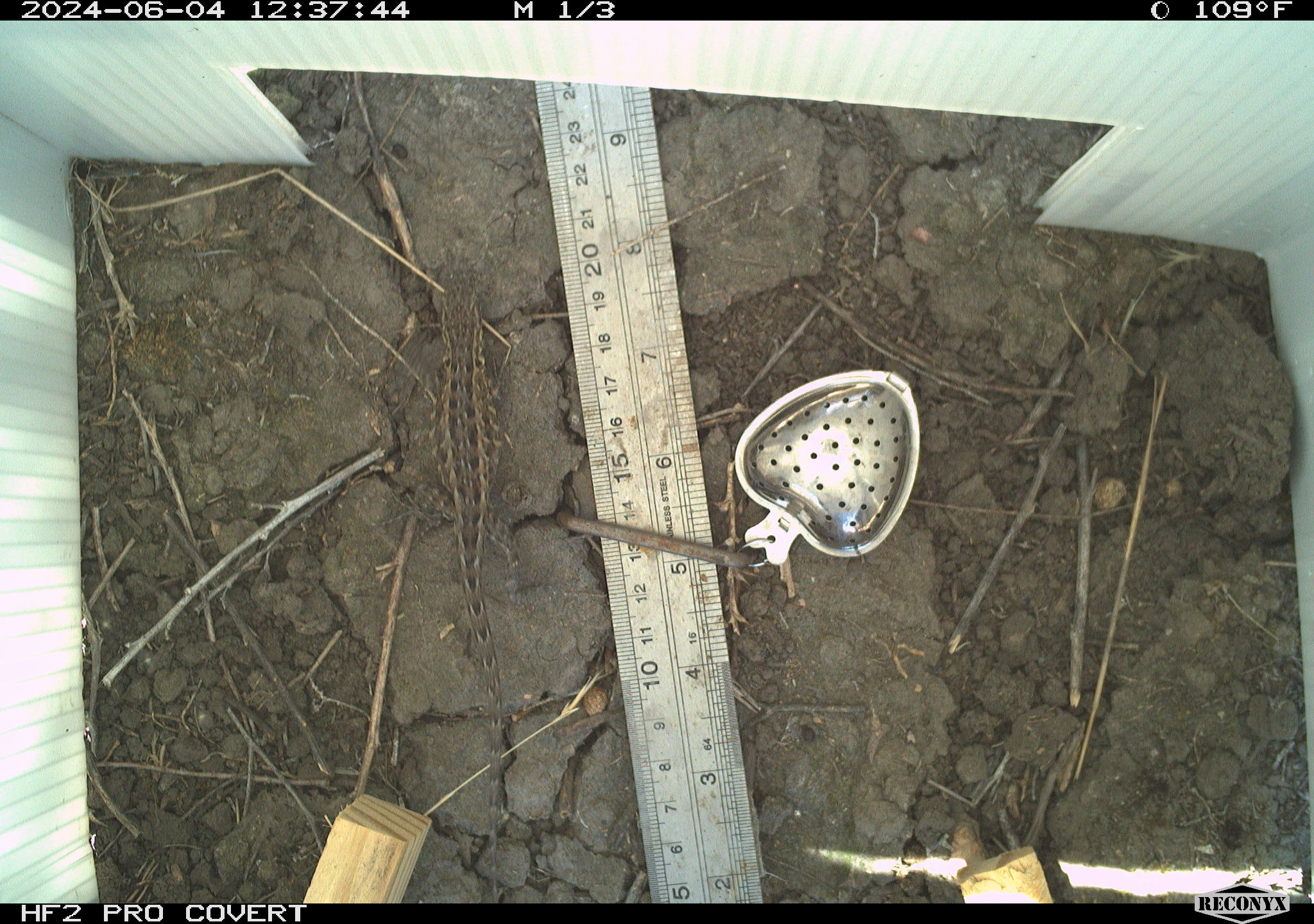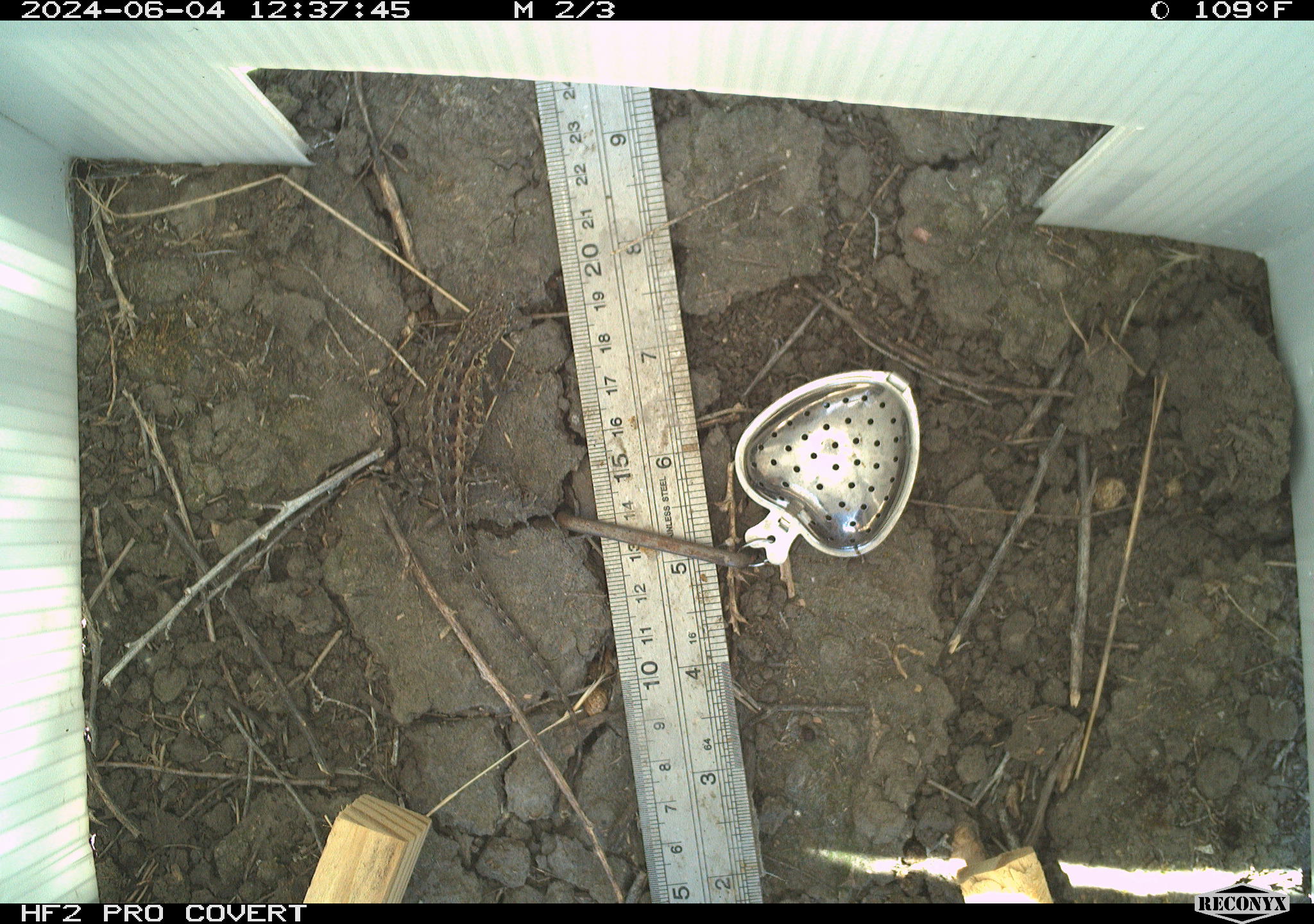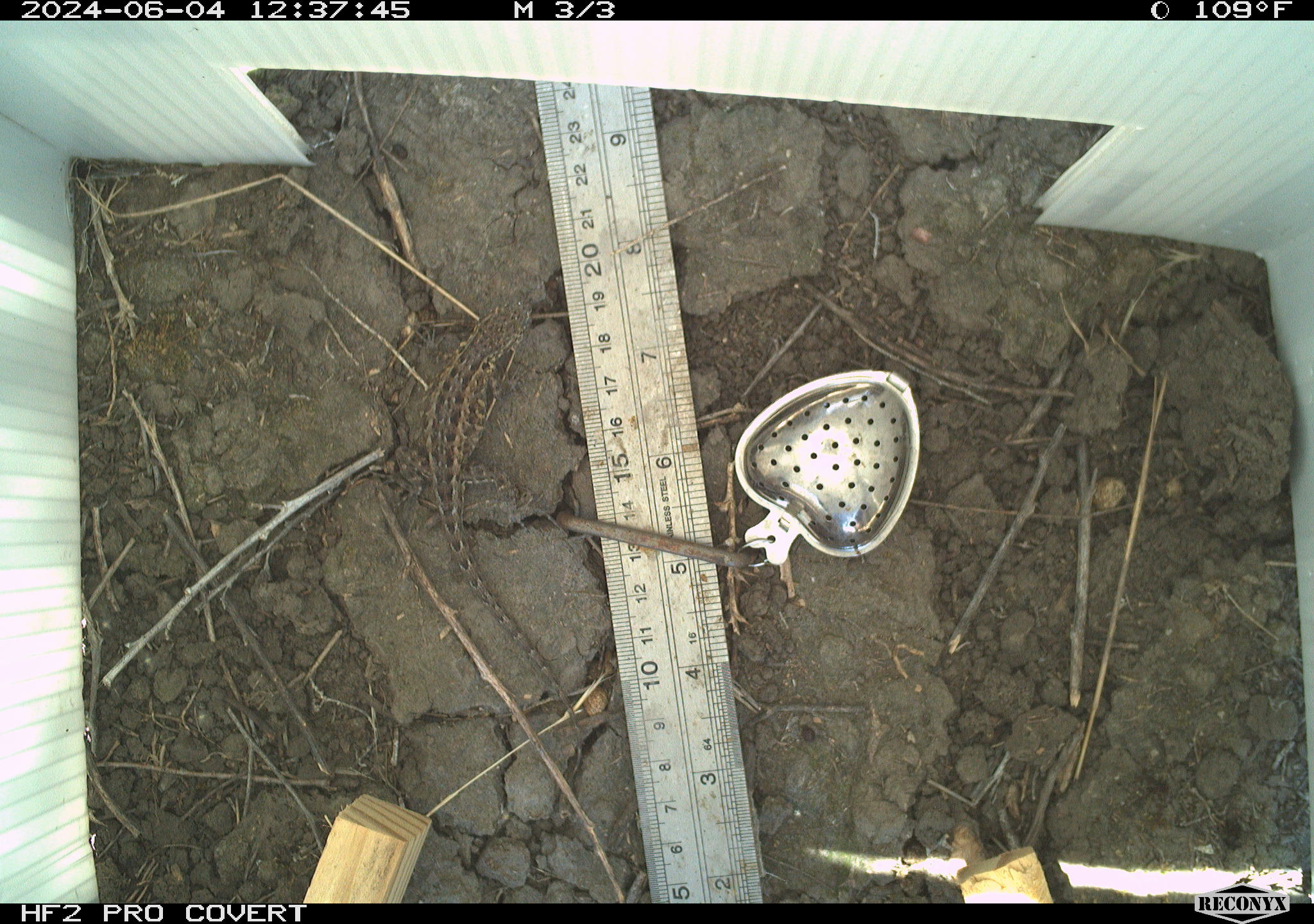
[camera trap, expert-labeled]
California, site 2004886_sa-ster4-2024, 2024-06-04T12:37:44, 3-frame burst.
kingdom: Animalia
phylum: Chordata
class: Reptilia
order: Squamata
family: Phrynosomatidae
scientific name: Phrynosomatidae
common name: phrynosomatid lizards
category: phrynosomatidae family